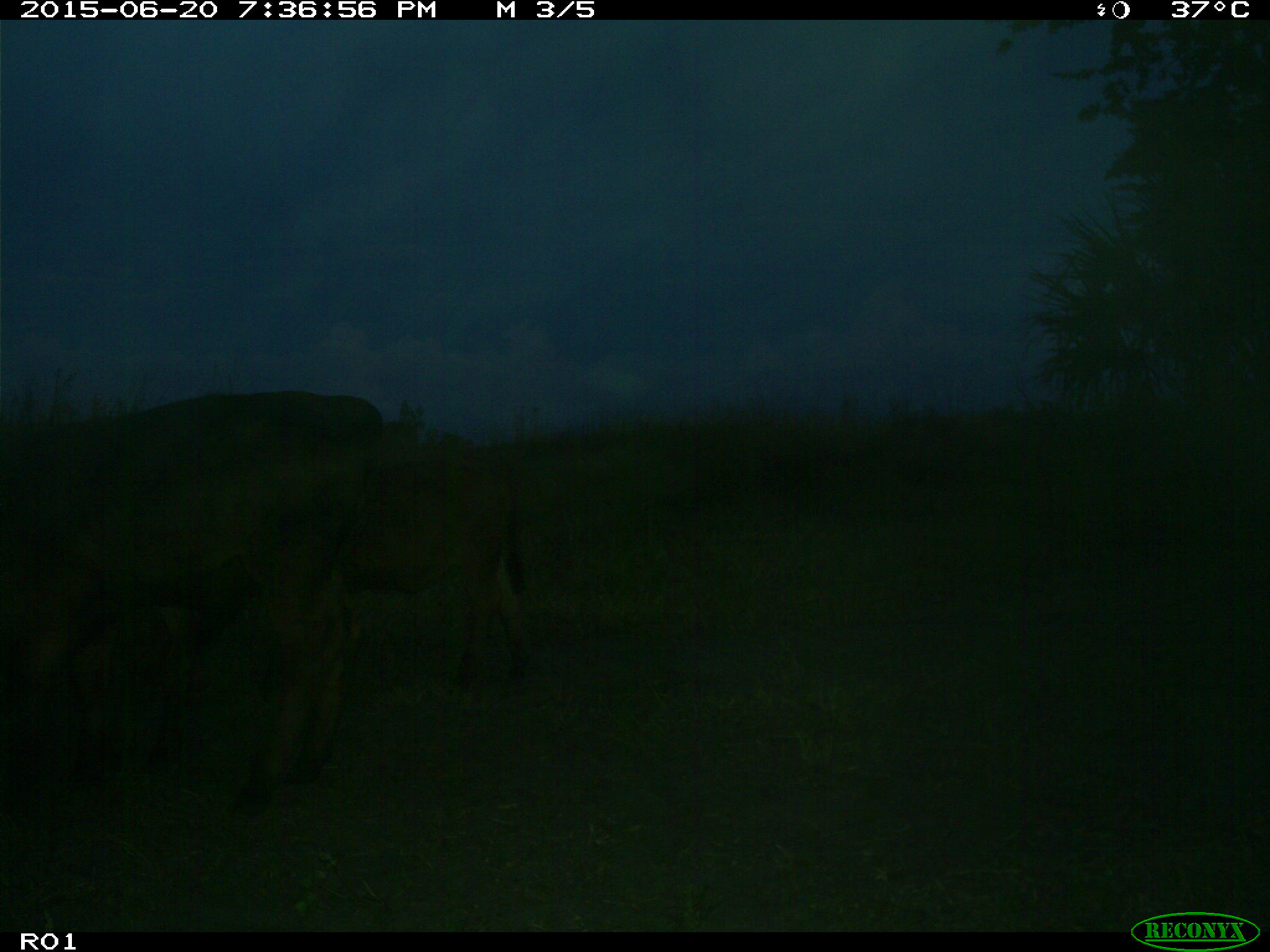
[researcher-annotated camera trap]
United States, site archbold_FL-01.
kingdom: Animalia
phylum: Chordata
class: Mammalia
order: Artiodactyla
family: Bovidae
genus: Bos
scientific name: Bos taurus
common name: domestic cow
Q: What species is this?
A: Bos taurus (domestic cow).